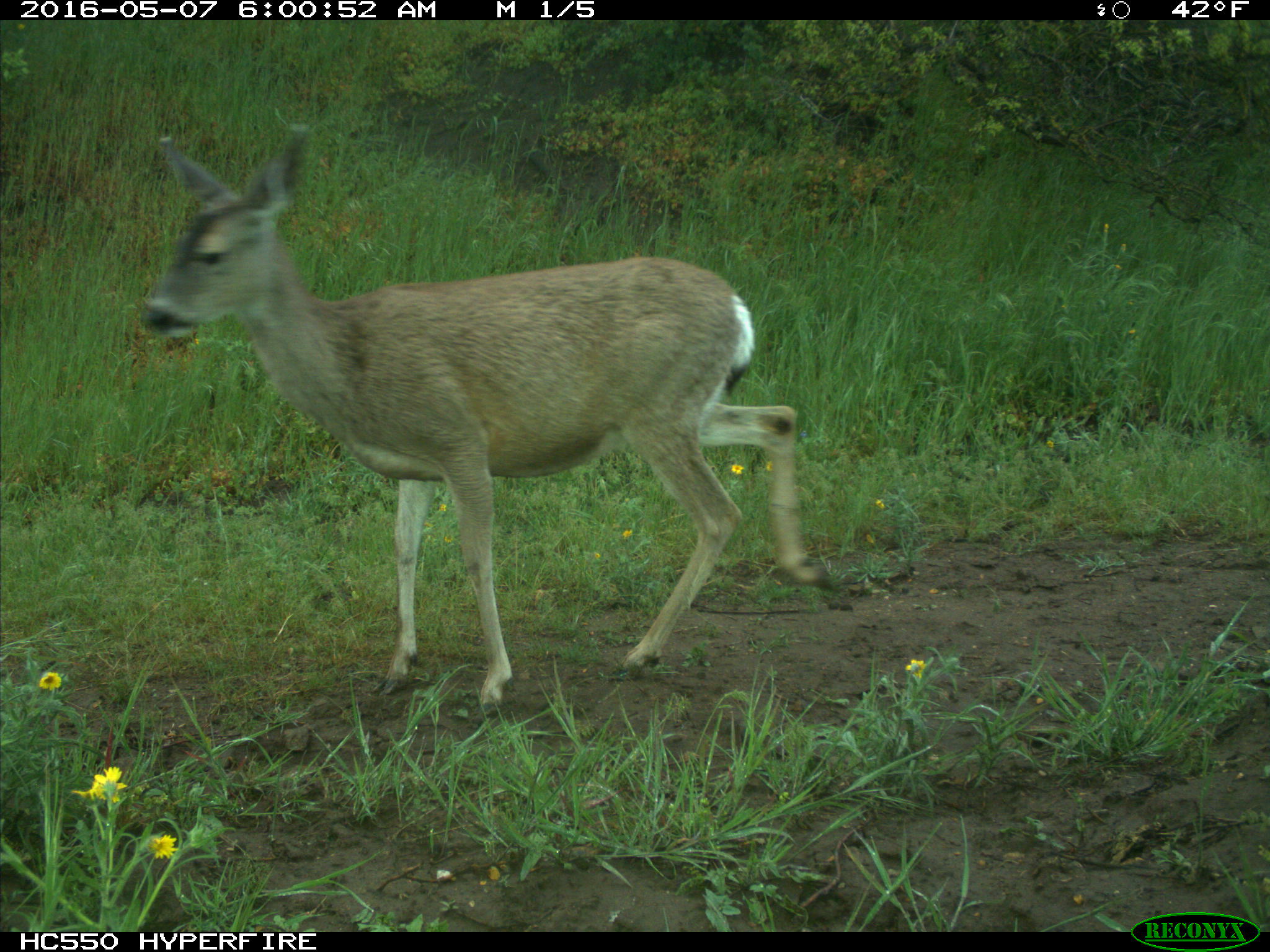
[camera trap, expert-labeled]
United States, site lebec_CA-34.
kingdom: Animalia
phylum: Chordata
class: Mammalia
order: Artiodactyla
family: Cervidae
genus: Odocoileus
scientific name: Odocoileus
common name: deer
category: unidentified deer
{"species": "unidentified deer (deer) (Odocoileus)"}